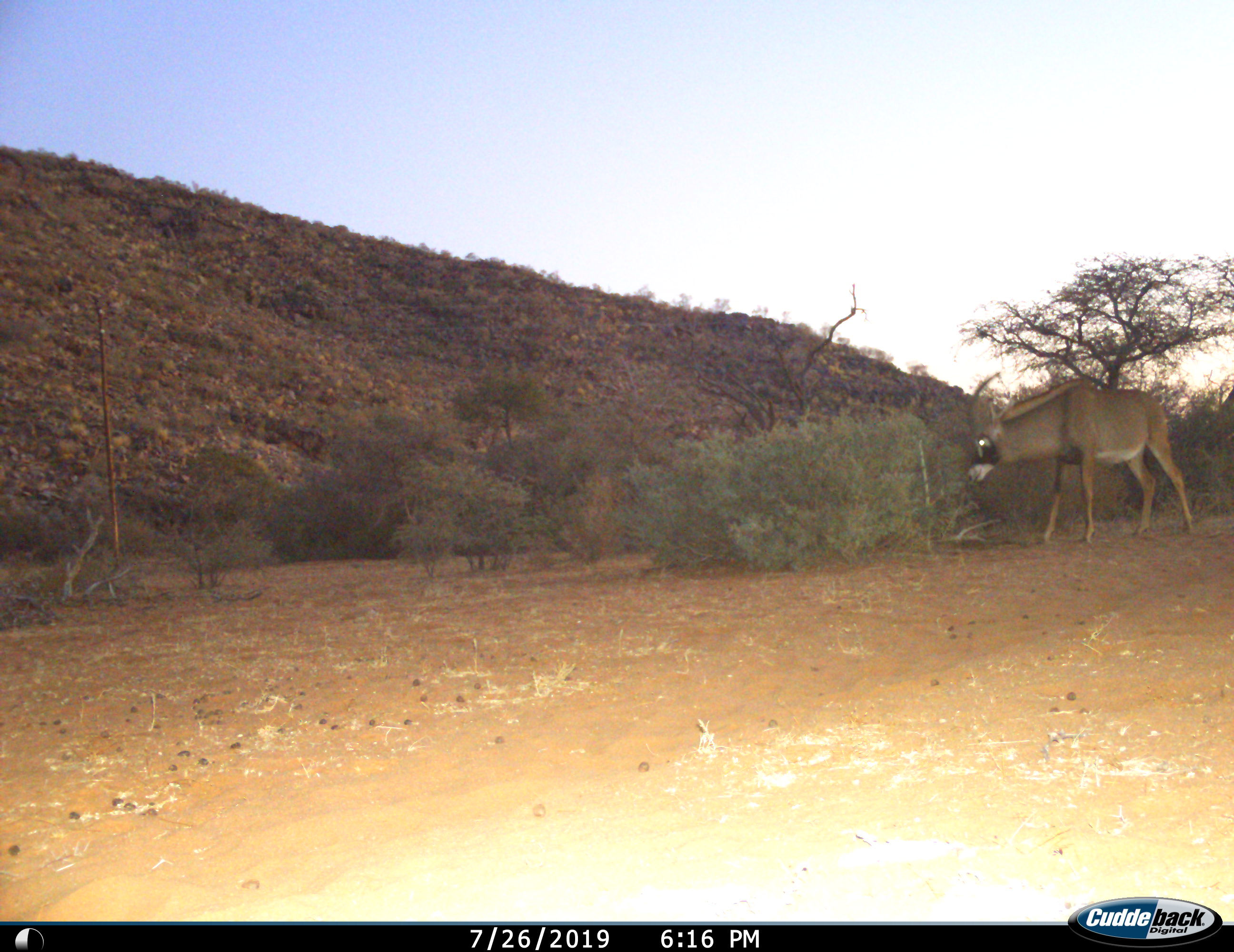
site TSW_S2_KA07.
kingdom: Animalia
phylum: Chordata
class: Mammalia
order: Artiodactyla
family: Bovidae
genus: Hippotragus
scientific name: Hippotragus equinus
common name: roan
Roan (Hippotragus equinus), count 1. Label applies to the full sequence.